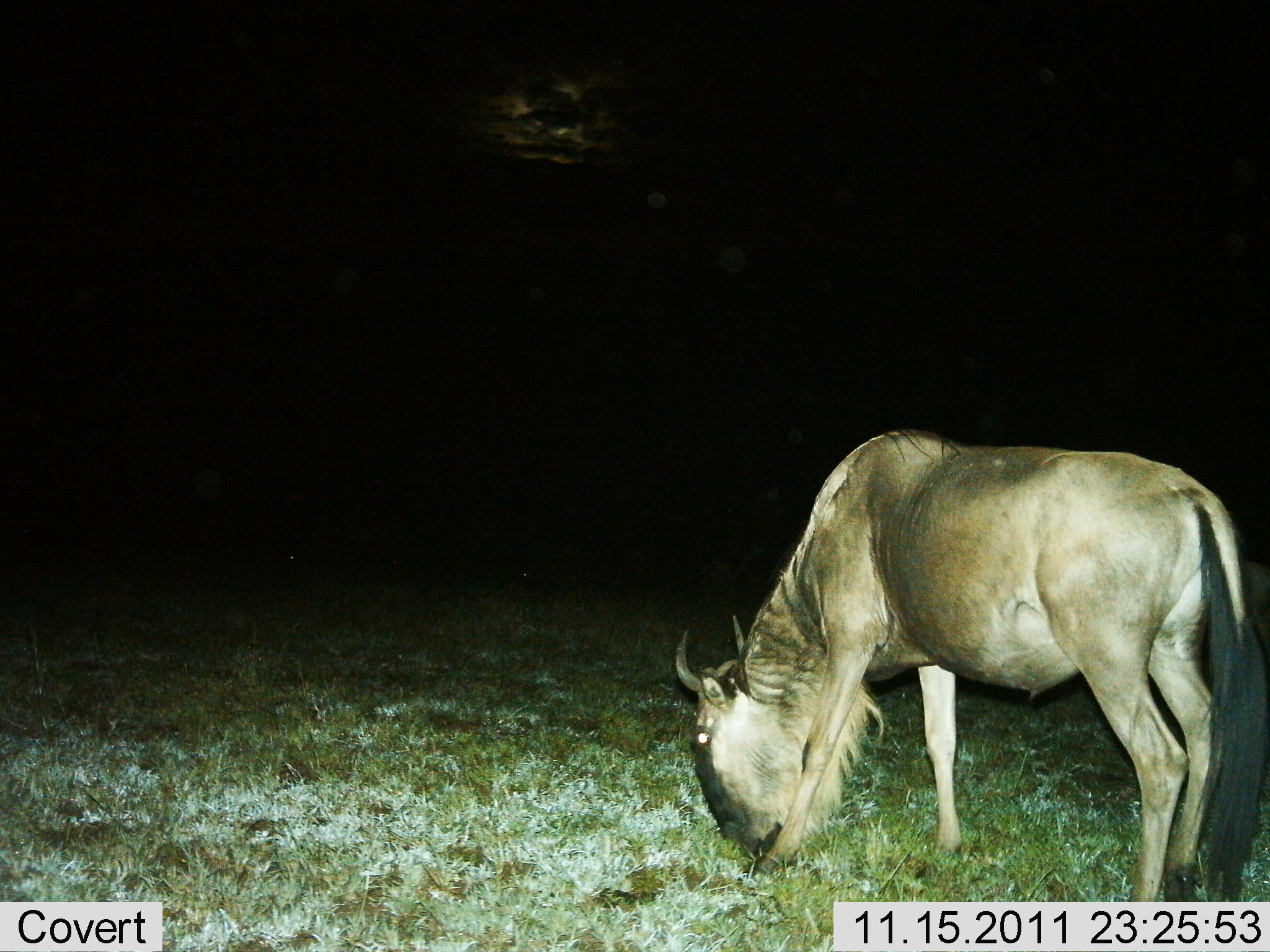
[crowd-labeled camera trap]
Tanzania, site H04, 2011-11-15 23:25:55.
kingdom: Animalia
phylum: Chordata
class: Mammalia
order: Artiodactyla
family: Bovidae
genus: Connochaetes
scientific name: Connochaetes taurinus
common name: blue wildebeest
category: wildebeest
Wildebeest (blue wildebeest) (Connochaetes taurinus), count 1. Behavior (volunteer vote fractions): standing 8%, resting 0%, moving 0%, interacting 0%. Young present (vote fraction): 0%. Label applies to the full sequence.